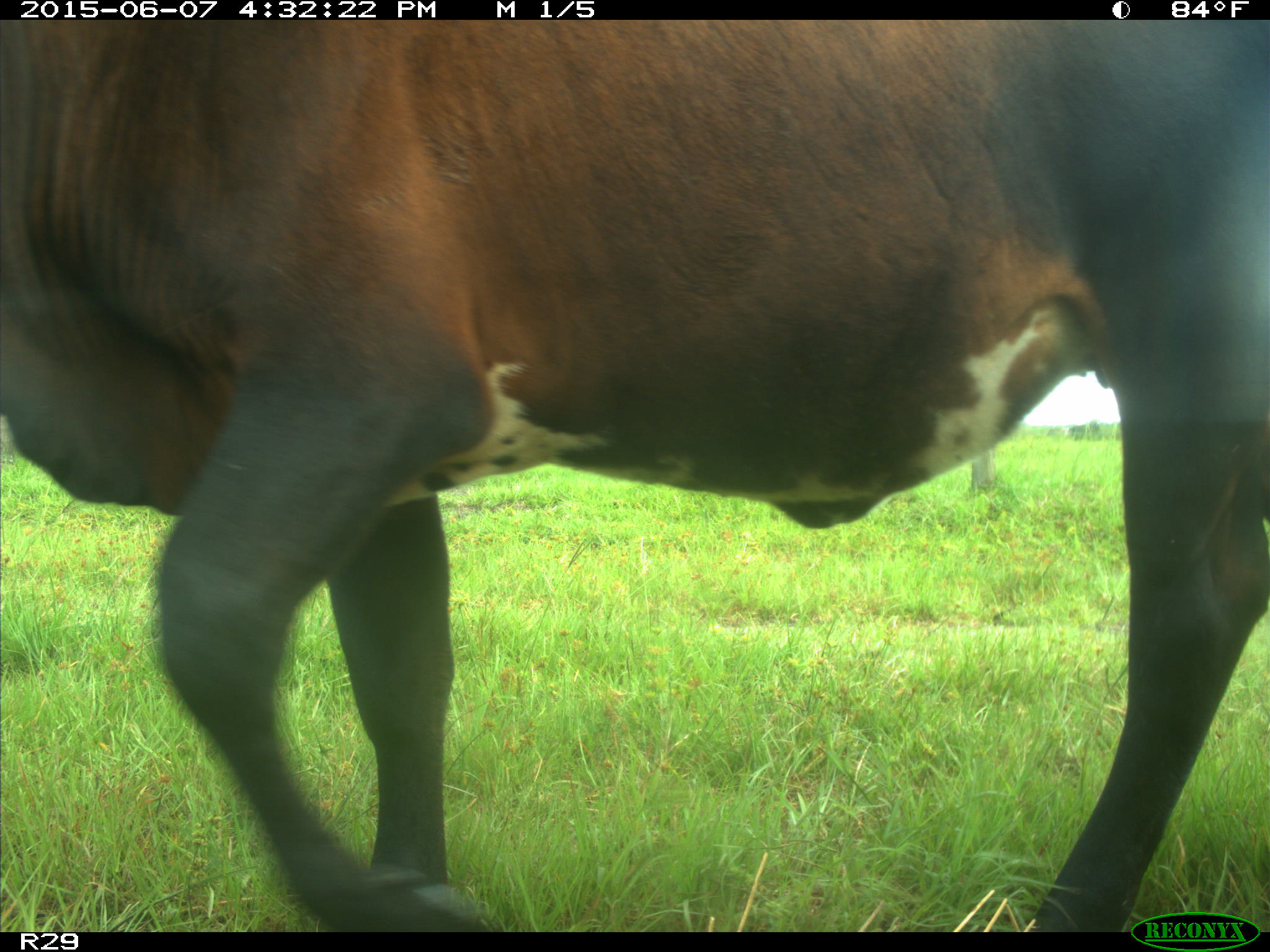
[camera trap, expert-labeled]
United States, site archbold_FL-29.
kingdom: Animalia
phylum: Chordata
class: Mammalia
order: Artiodactyla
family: Bovidae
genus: Bos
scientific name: Bos taurus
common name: domestic cow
Bos taurus (domestic cow).